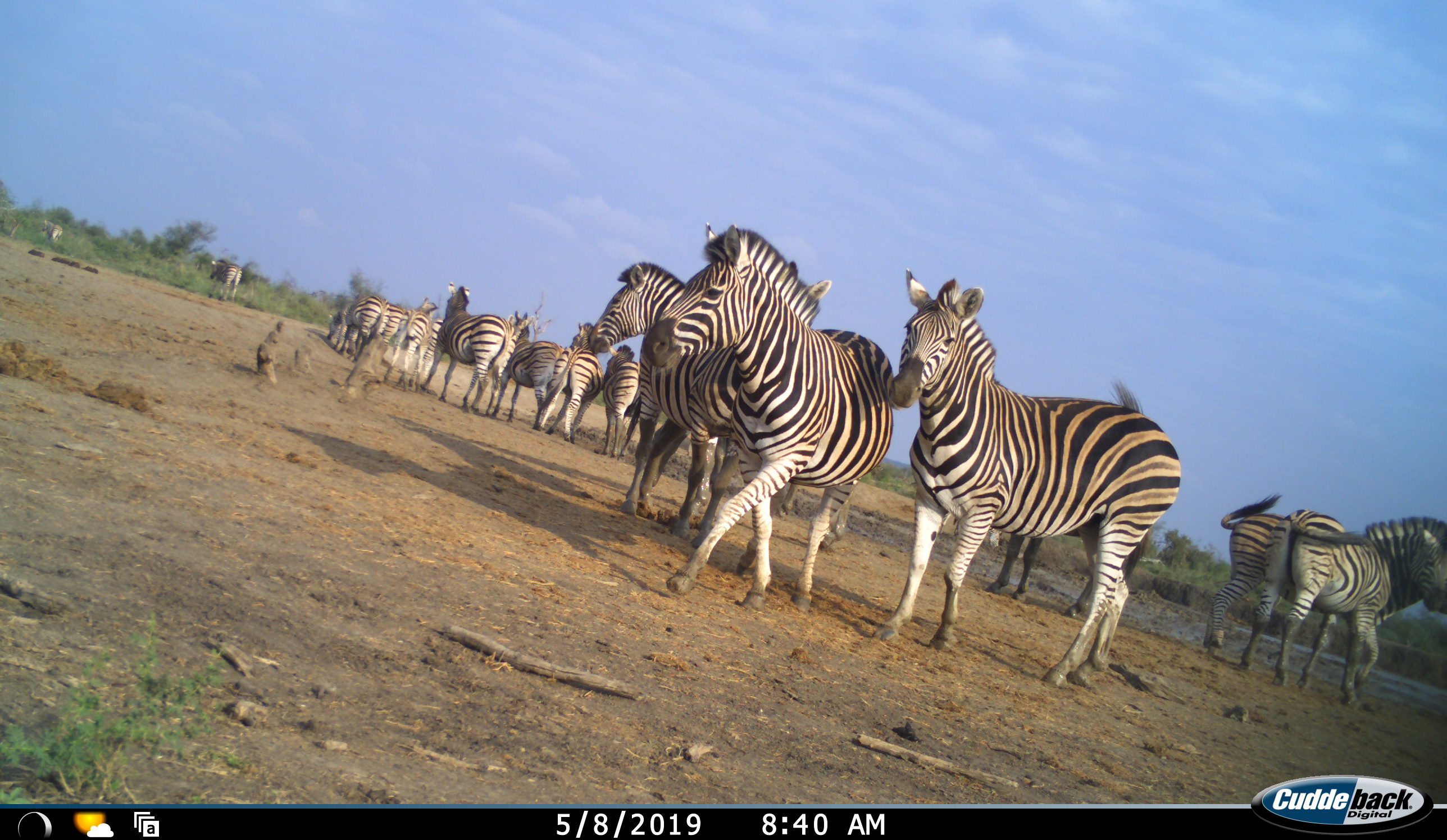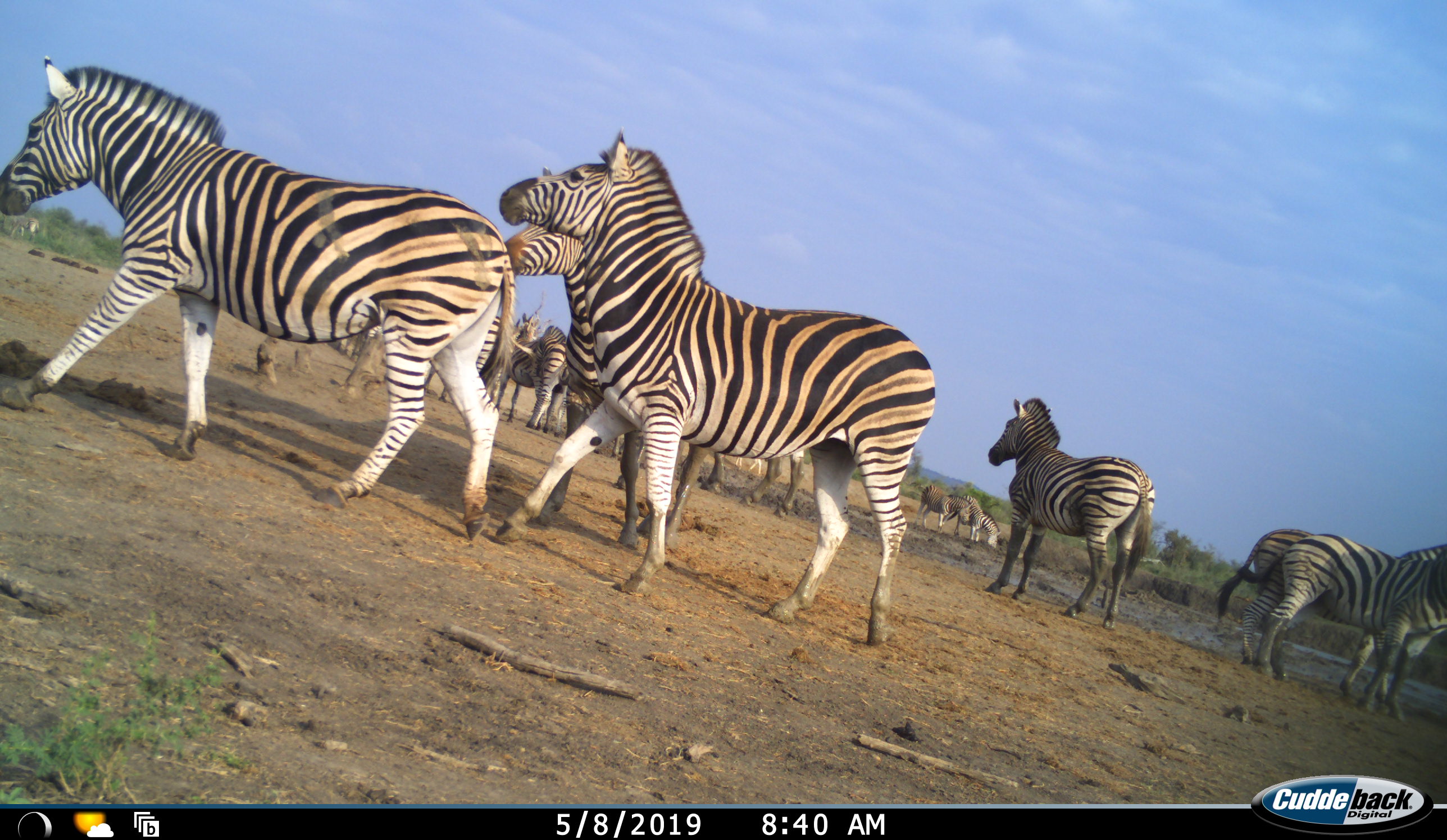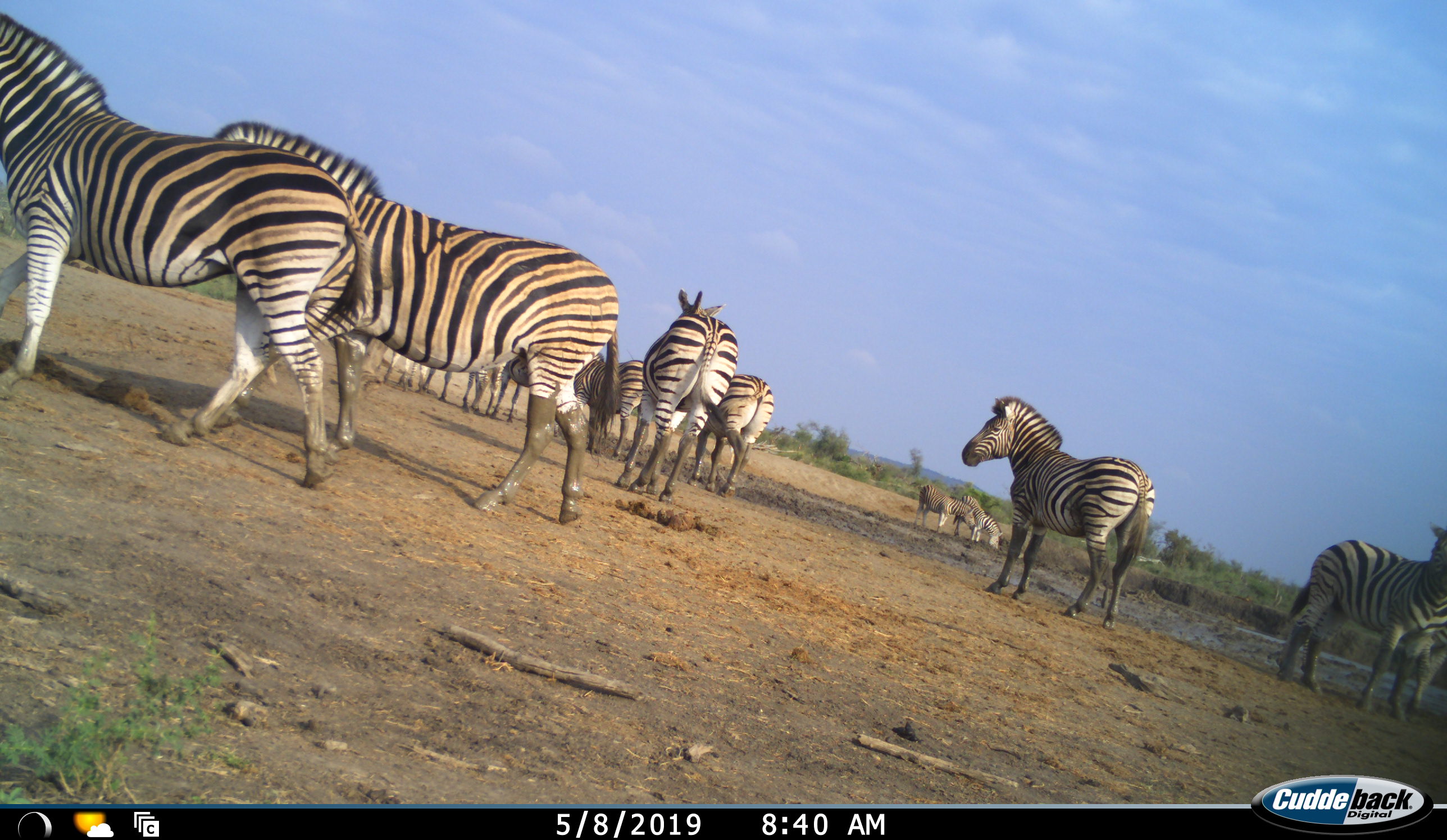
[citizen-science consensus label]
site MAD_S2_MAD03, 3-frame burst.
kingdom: Animalia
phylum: Chordata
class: Mammalia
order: Perissodactyla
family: Equidae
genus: Equus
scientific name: Equus quagga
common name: plains zebra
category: zebraplains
Zebraplains (plains zebra) (Equus quagga), count 11-50. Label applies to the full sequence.